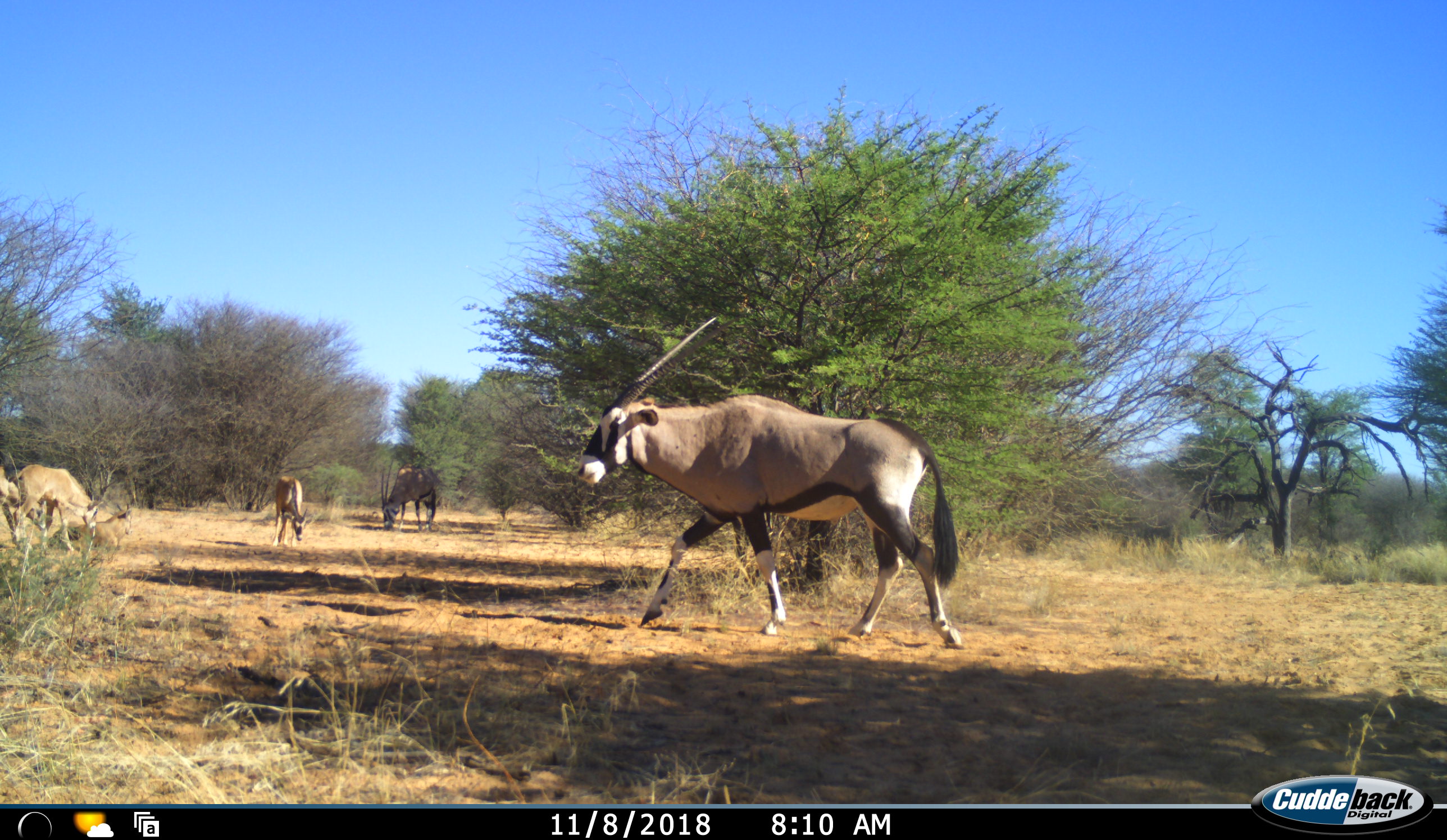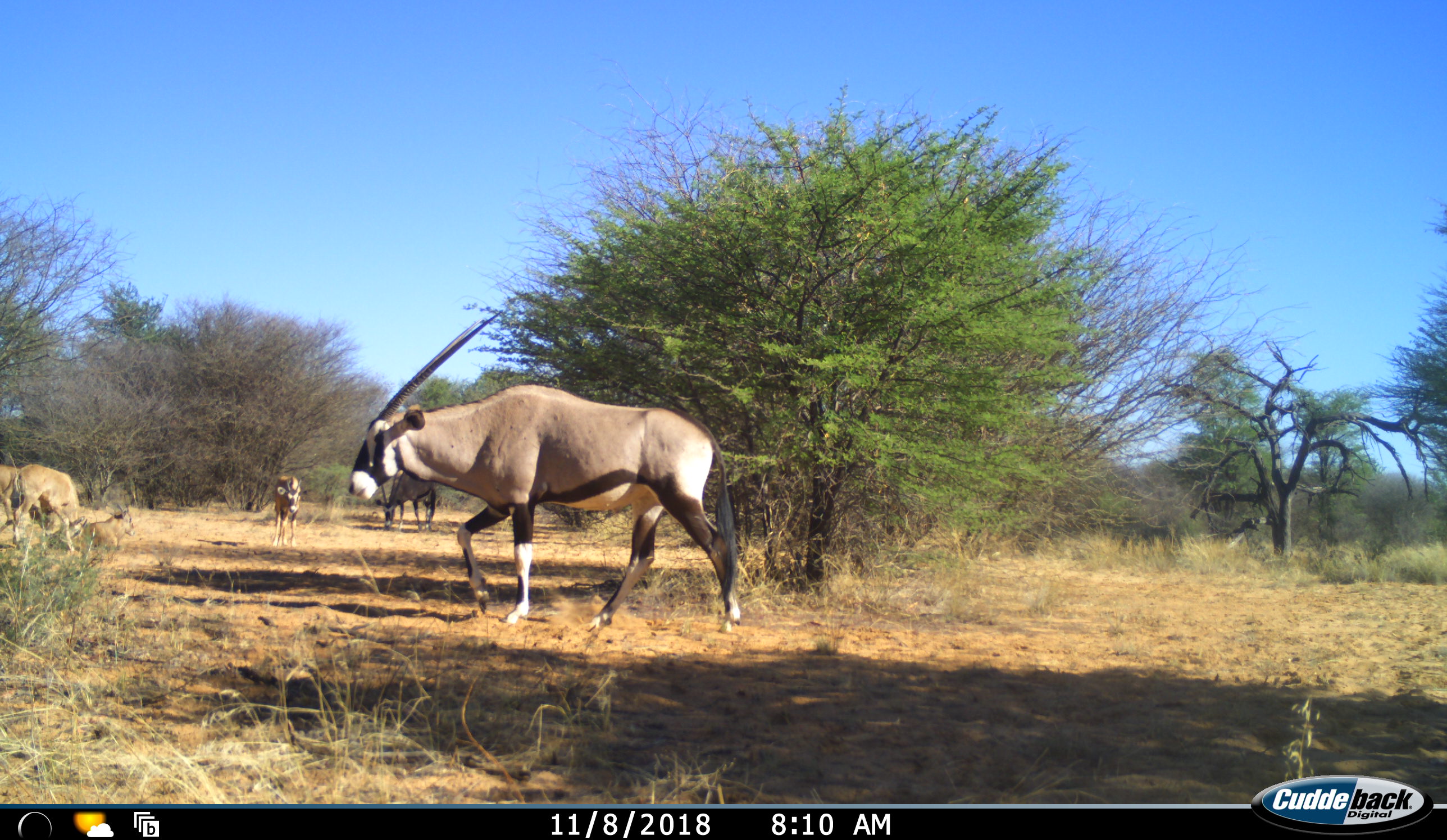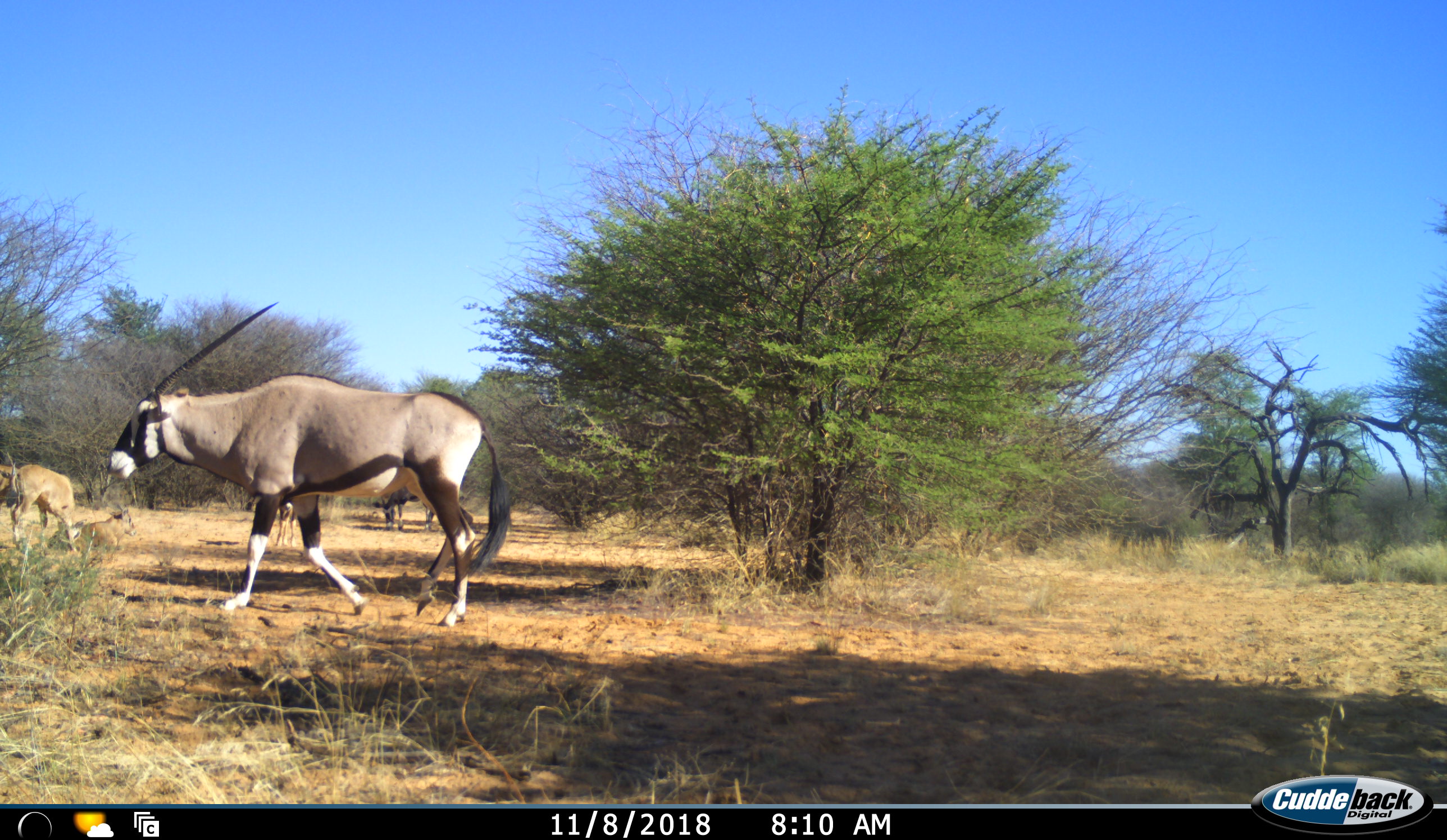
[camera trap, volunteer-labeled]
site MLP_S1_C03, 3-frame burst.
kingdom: Animalia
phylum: Chordata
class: Mammalia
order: Artiodactyla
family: Bovidae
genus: Oryx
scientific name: Oryx gazella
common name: gemsbok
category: oryx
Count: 5.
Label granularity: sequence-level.